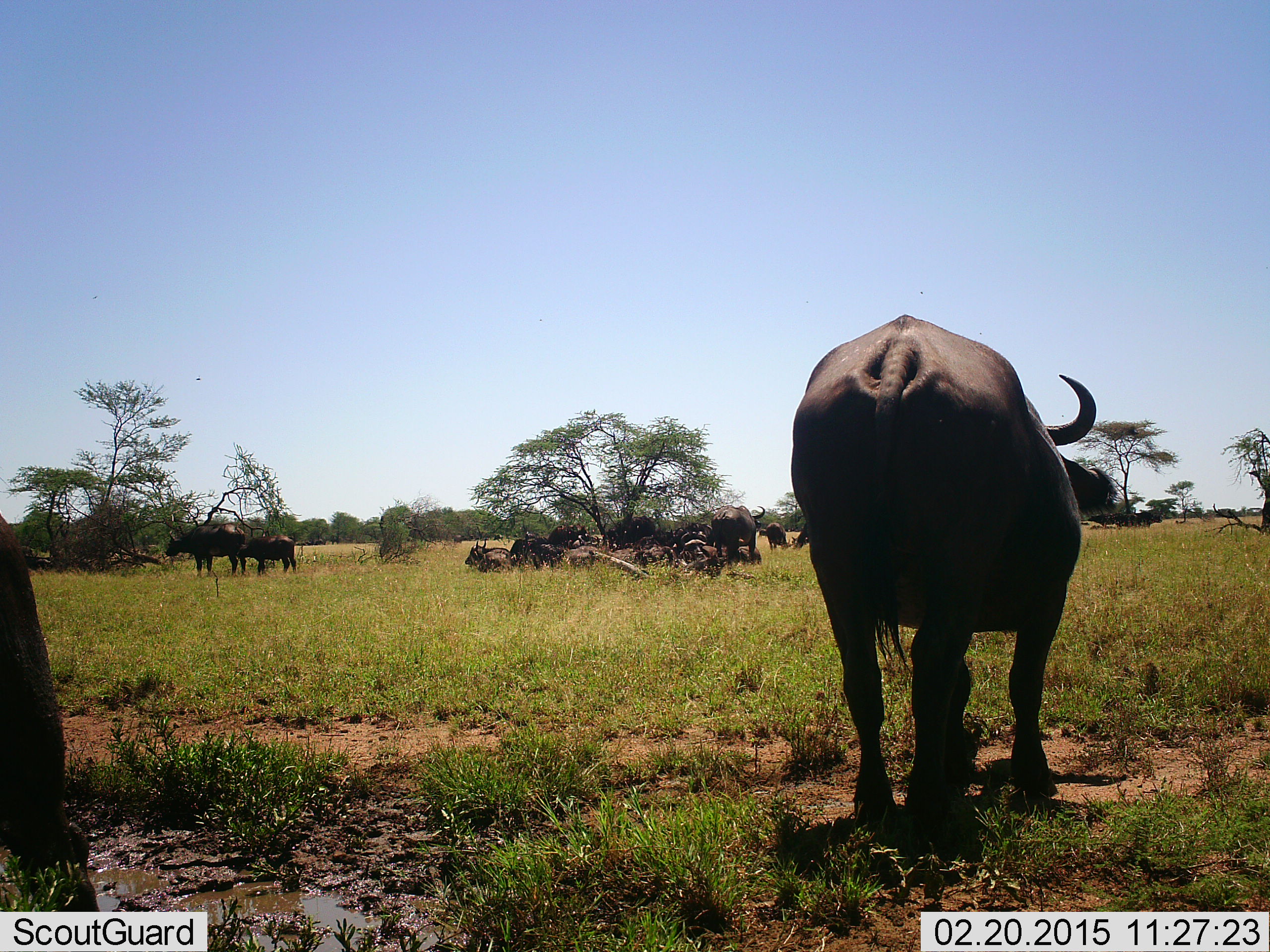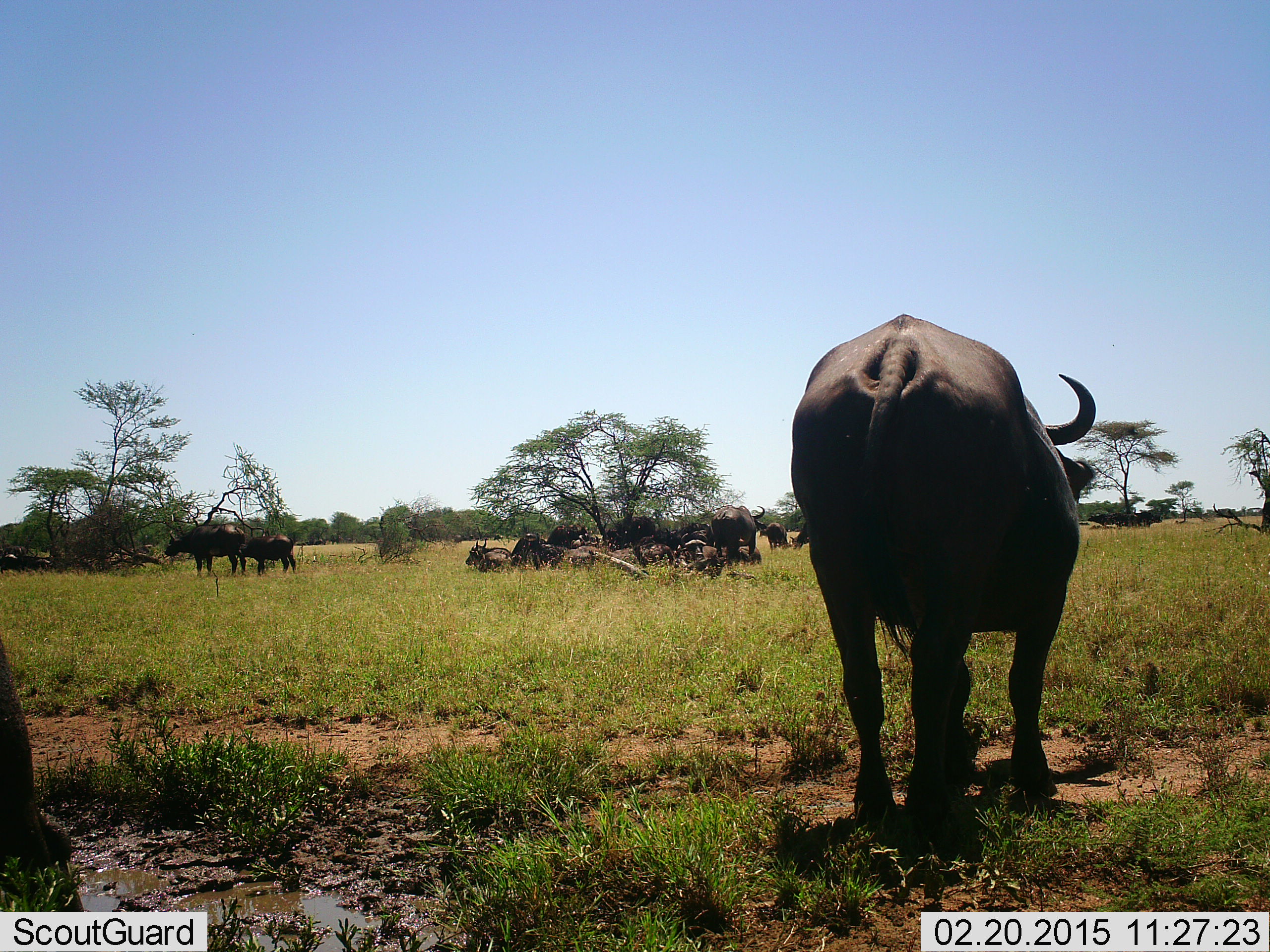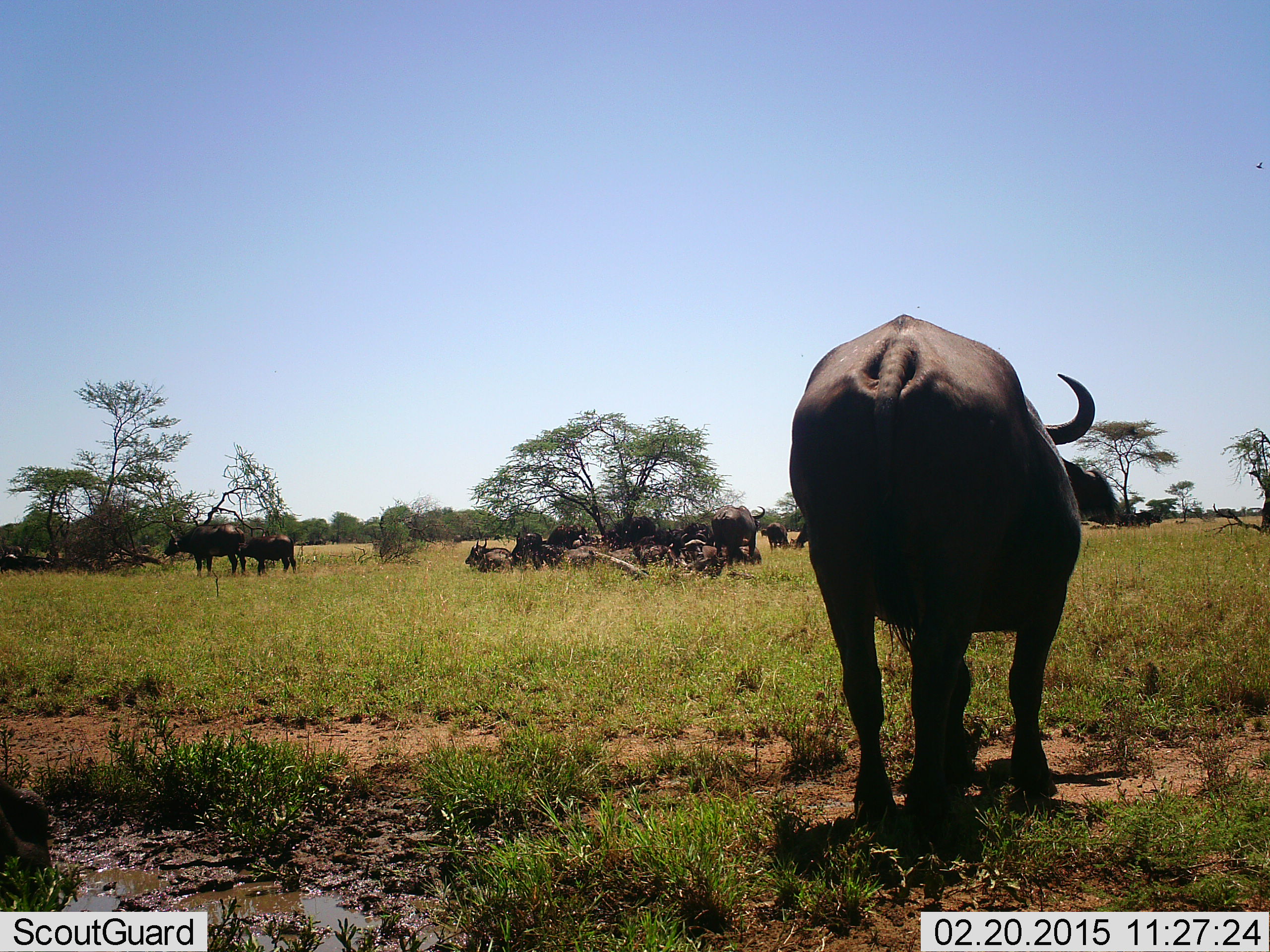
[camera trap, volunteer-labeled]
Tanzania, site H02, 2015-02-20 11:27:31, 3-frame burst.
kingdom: Animalia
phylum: Chordata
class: Mammalia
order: Artiodactyla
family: Bovidae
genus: Syncerus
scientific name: Syncerus caffer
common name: cape buffalo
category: buffalo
Buffalo (cape buffalo) (Syncerus caffer), count 11-50. Behavior (volunteer vote fractions): standing 90%, resting 80%, moving 0%, interacting 0%. Young present (vote fraction): 30%. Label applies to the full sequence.